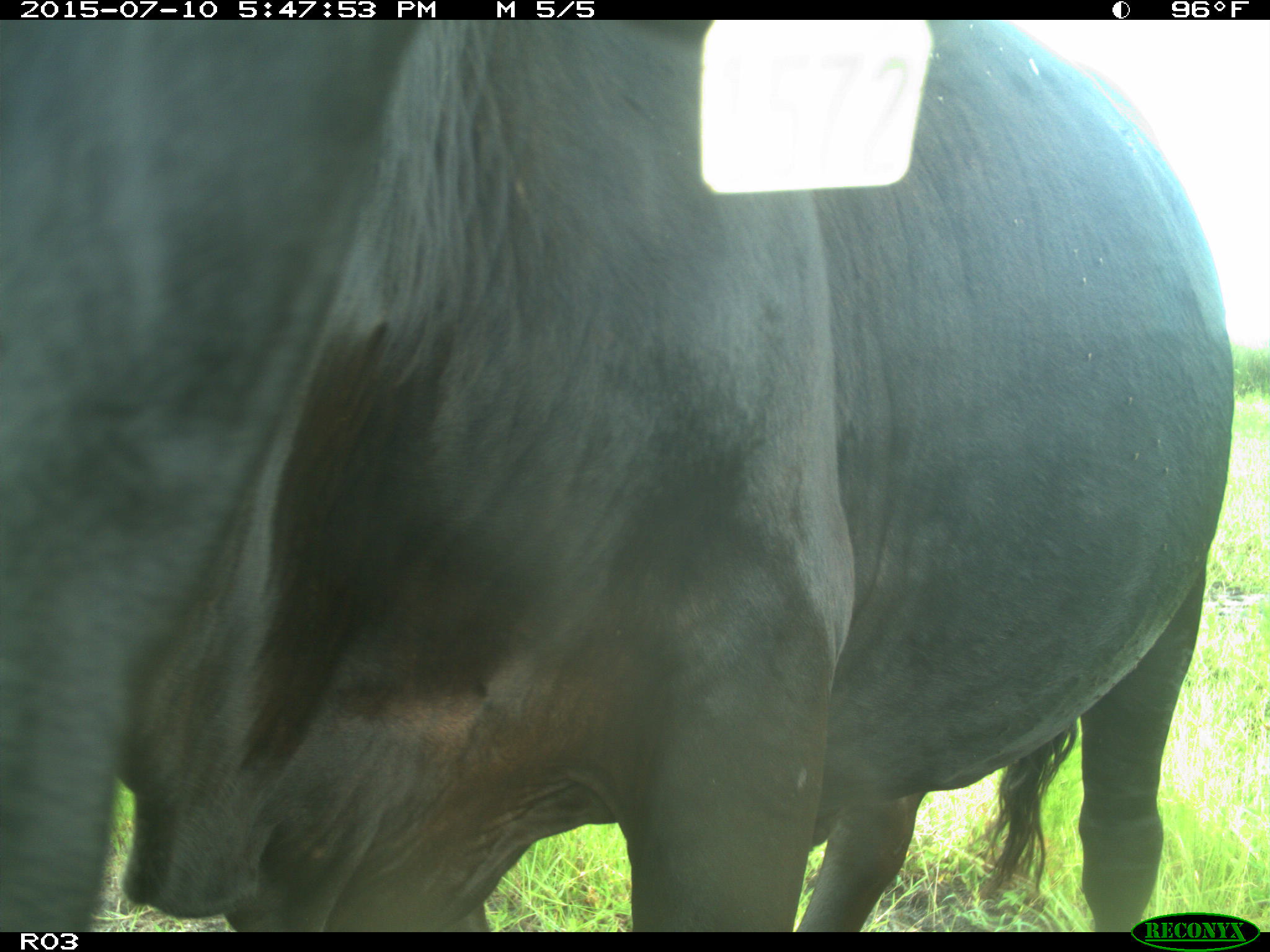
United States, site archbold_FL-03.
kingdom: Animalia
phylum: Chordata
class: Mammalia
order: Artiodactyla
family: Bovidae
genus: Bos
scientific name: Bos taurus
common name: domestic cow